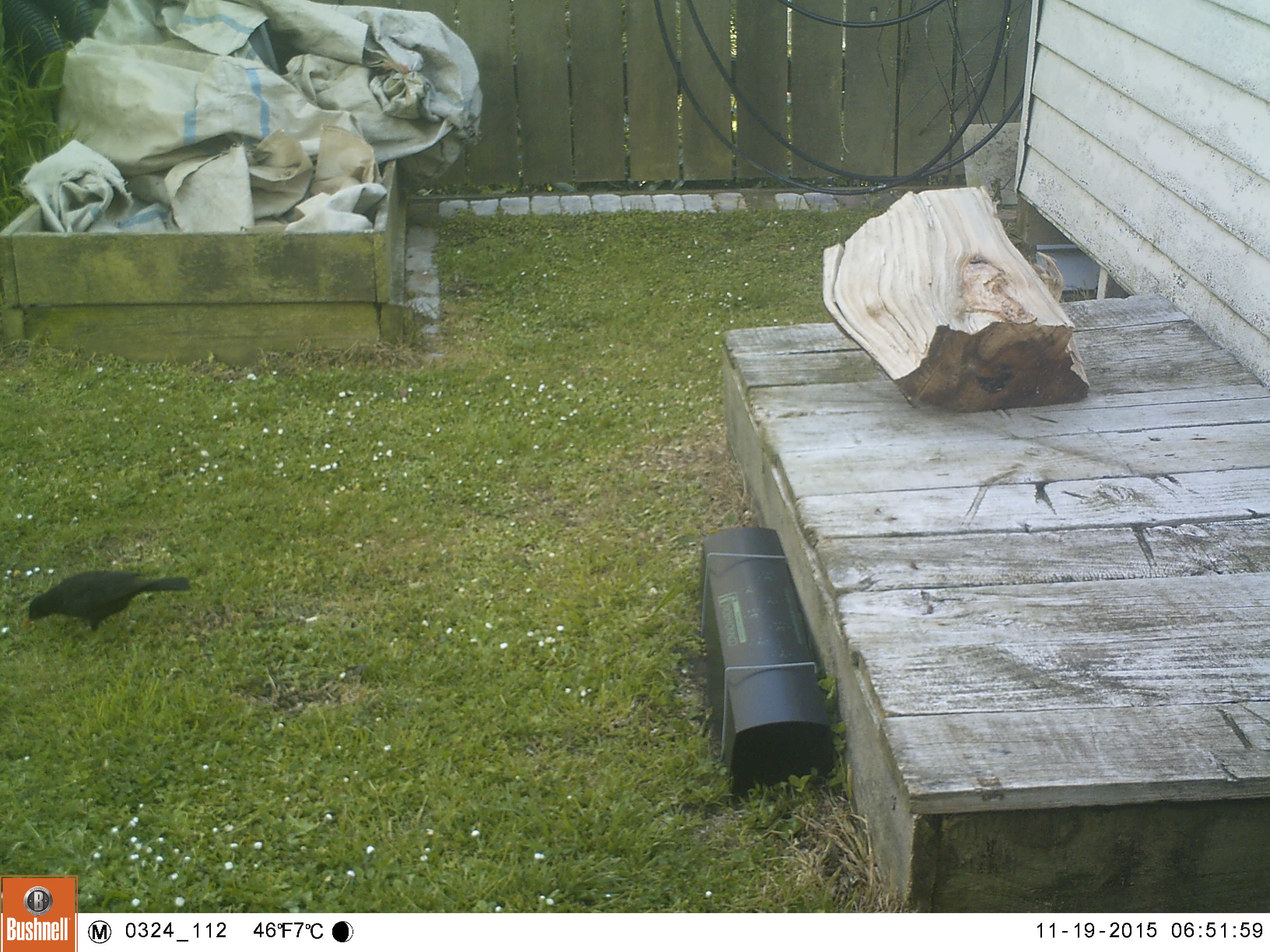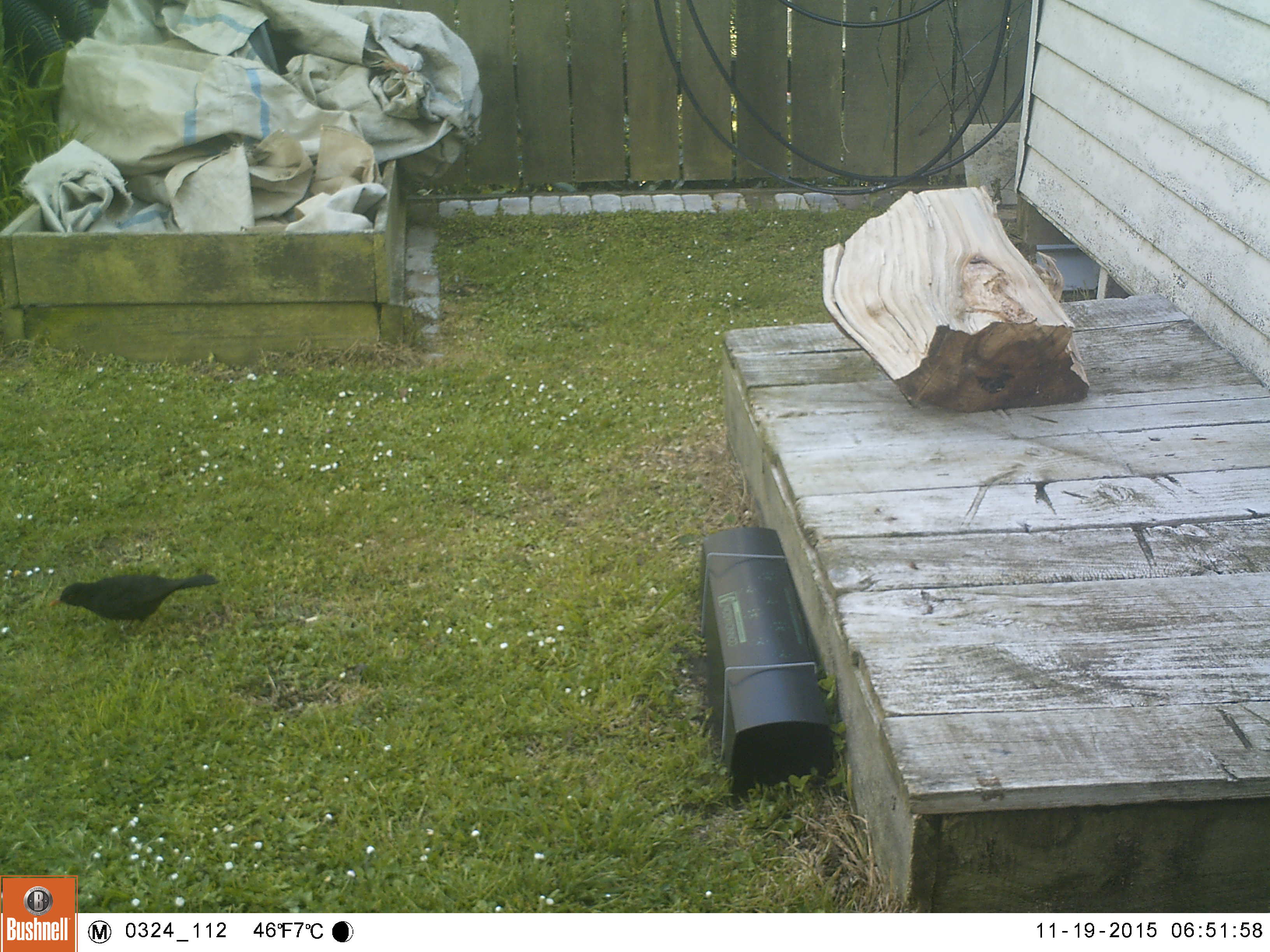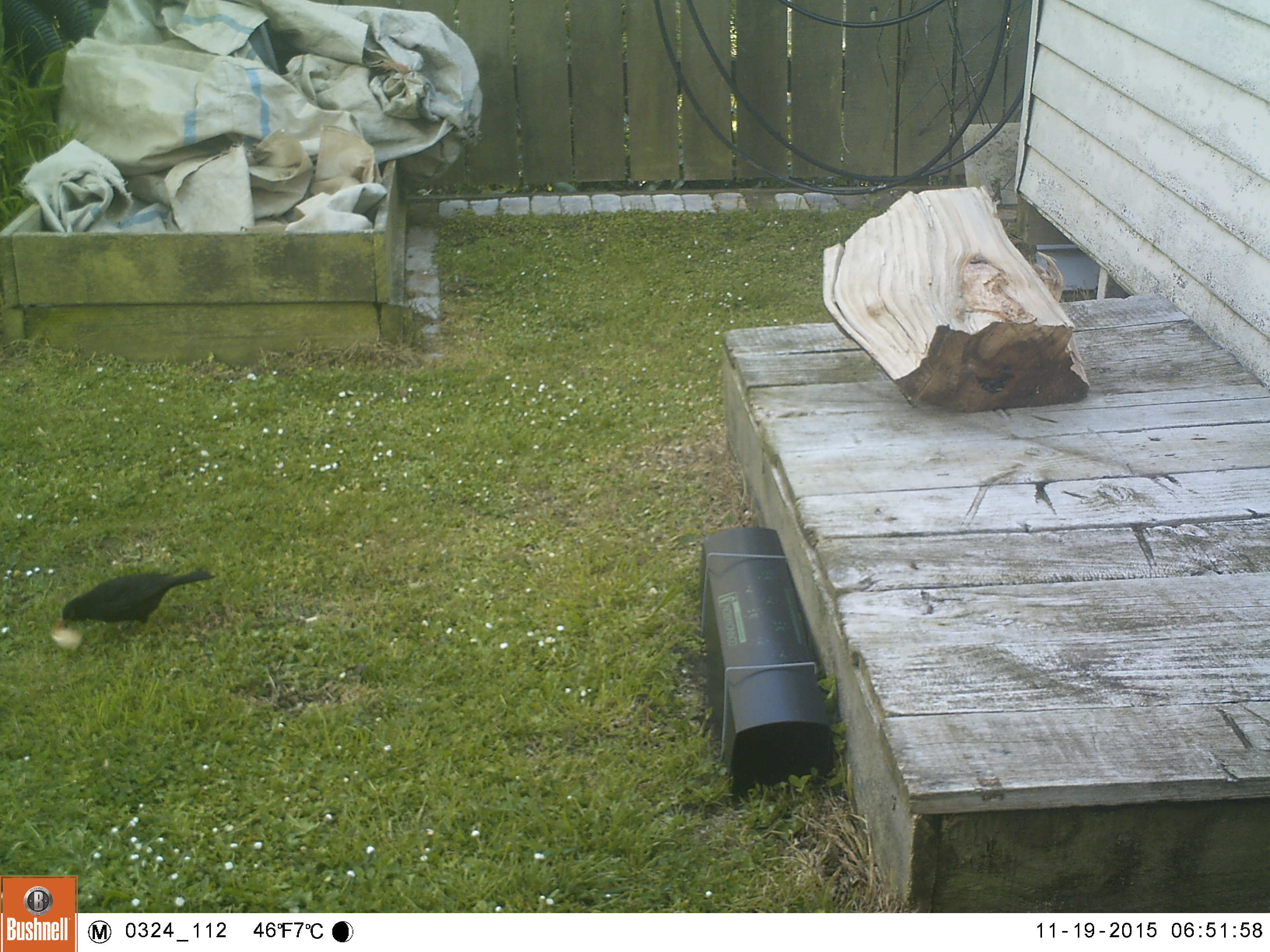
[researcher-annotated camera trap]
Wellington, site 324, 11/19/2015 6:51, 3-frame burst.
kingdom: Animalia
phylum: Chordata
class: Aves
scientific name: Aves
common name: bird